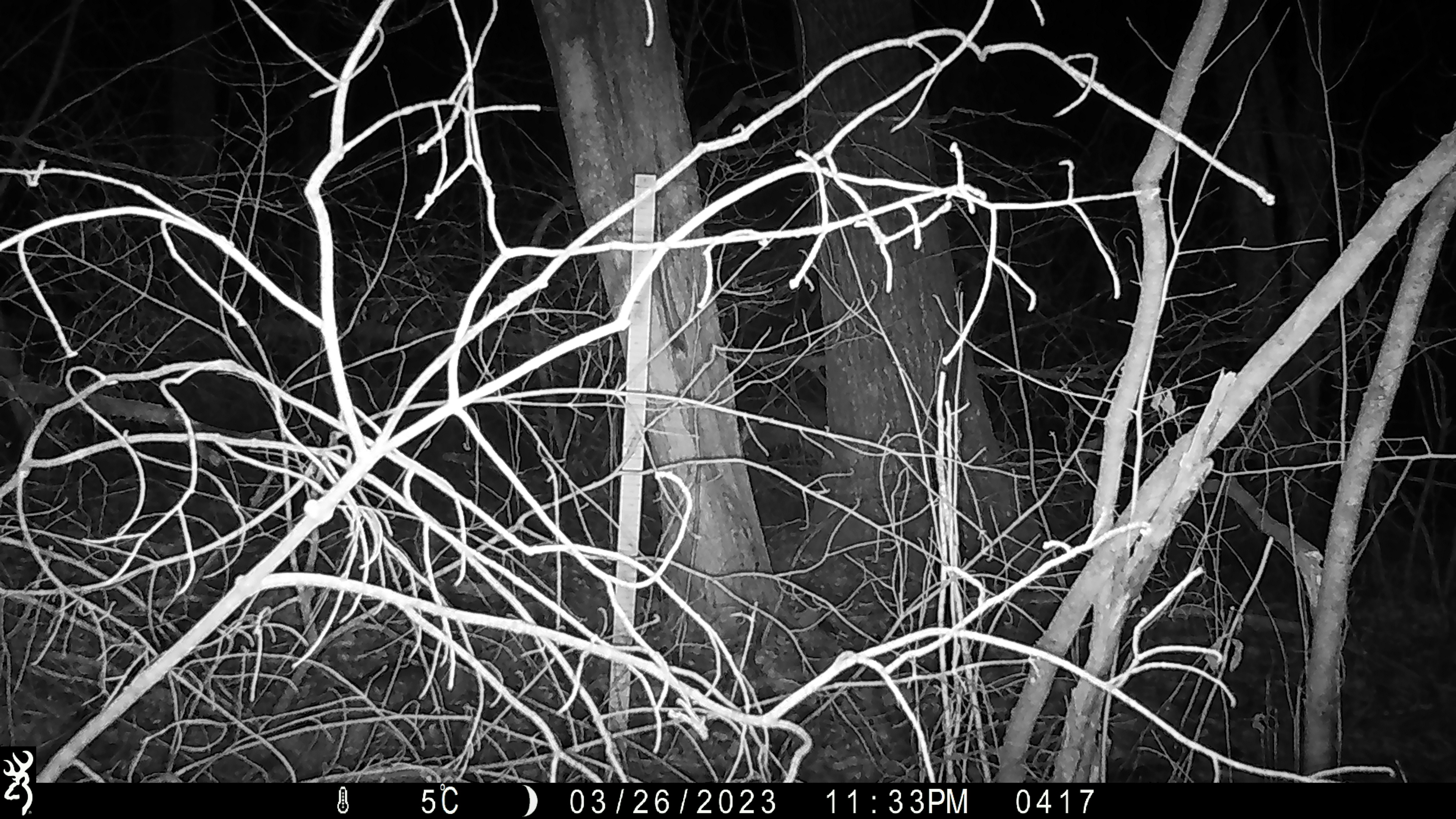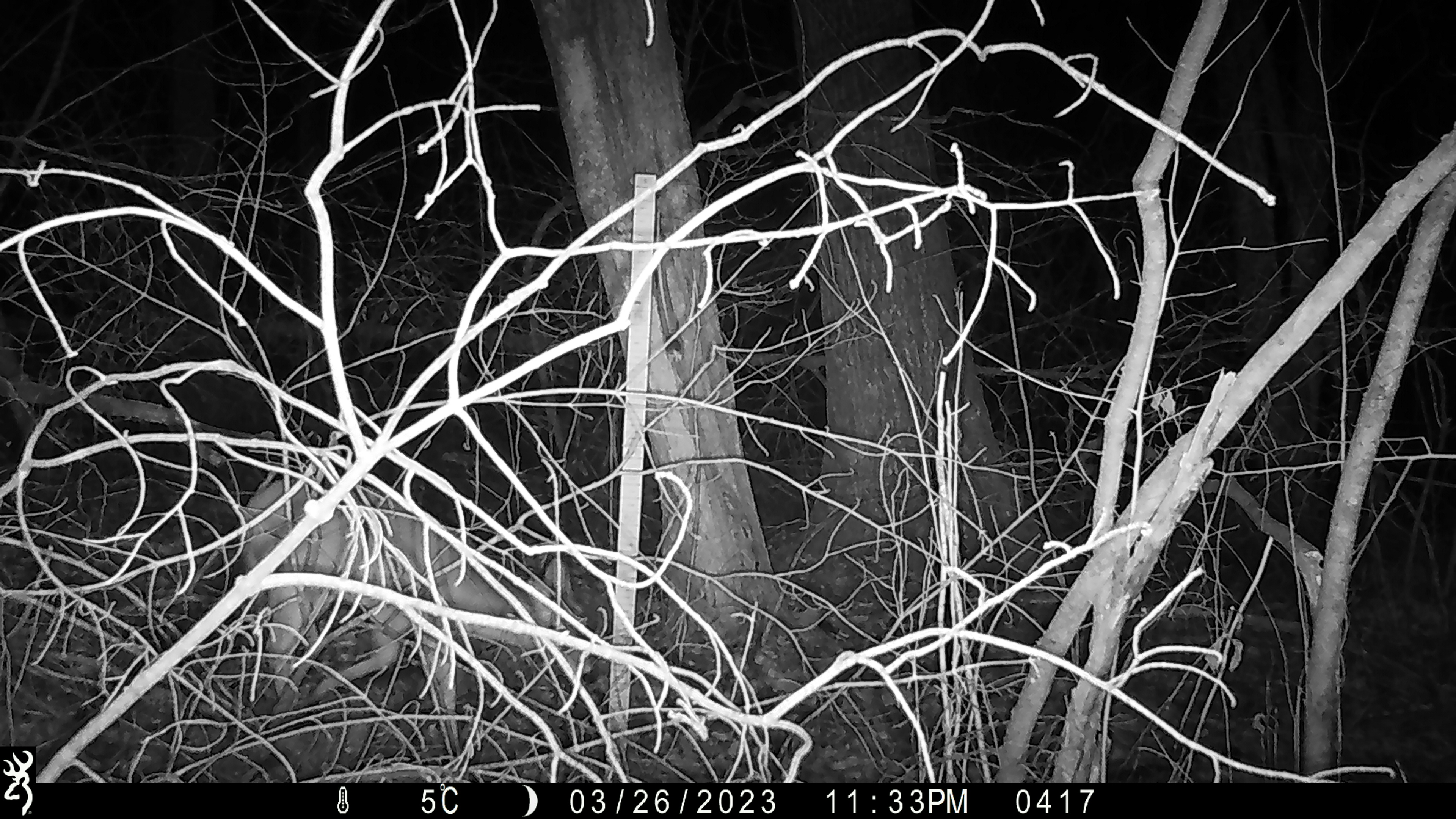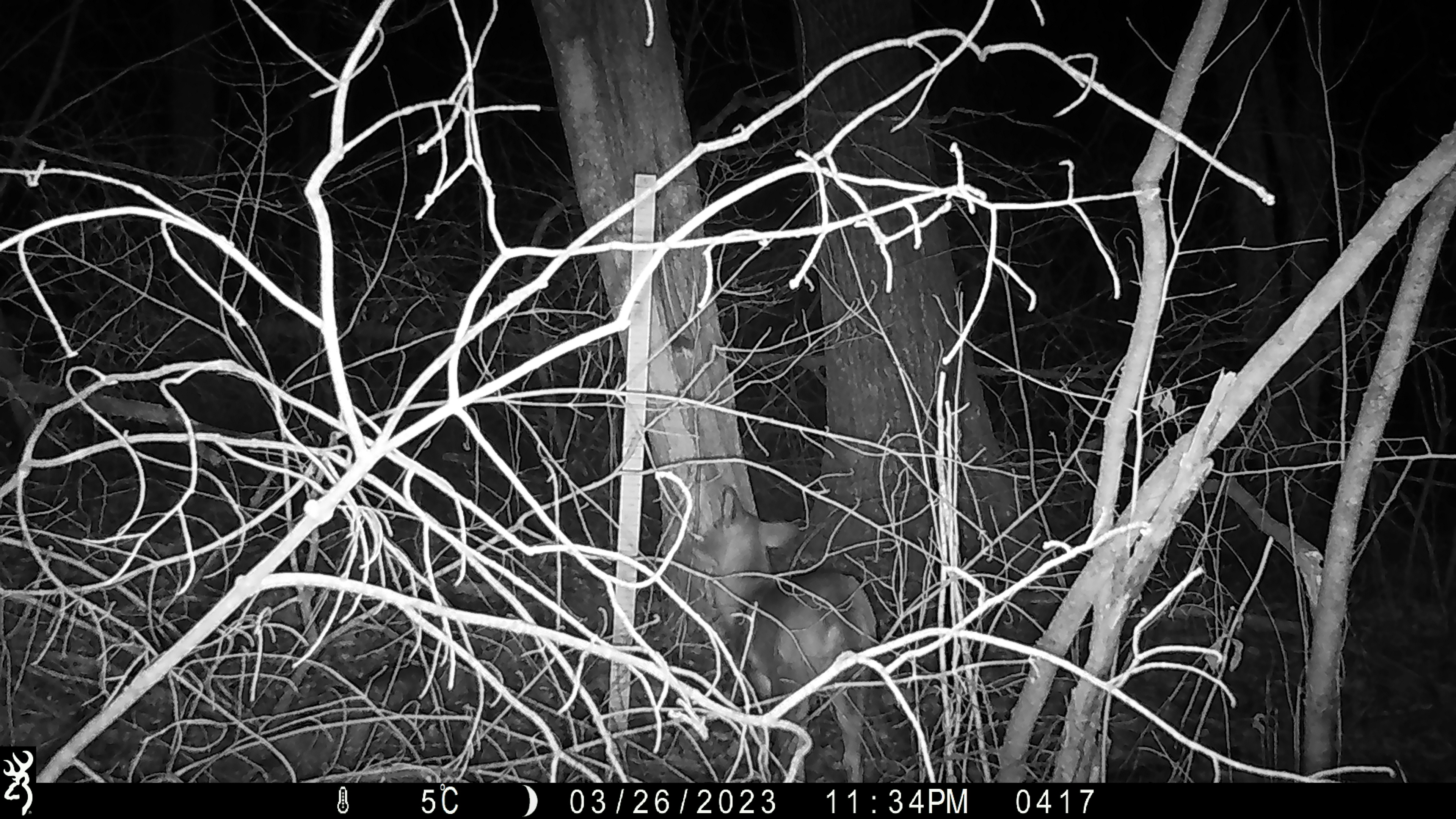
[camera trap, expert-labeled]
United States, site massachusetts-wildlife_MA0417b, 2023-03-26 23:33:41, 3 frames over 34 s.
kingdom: Animalia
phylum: Chordata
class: Mammalia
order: Artiodactyla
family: Cervidae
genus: Odocoileus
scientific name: Odocoileus virginianus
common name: white-tailed deer